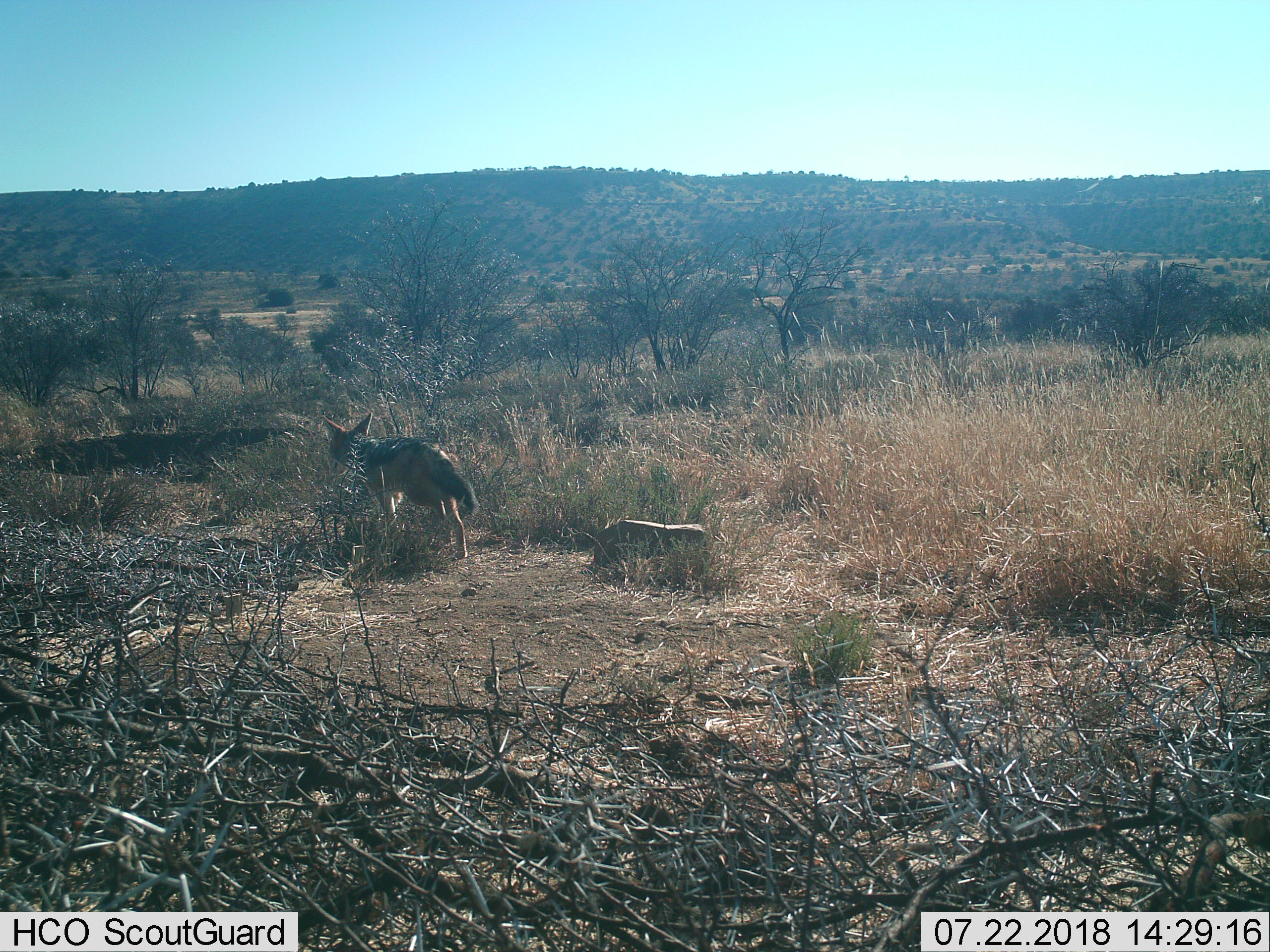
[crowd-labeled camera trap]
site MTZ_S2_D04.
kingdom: Animalia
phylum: Chordata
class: Mammalia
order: Carnivora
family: Canidae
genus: Lupulella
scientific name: Lupulella mesomelas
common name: black-backed jackal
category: jackalblackbacked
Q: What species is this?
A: Jackalblackbacked (black-backed jackal) (Lupulella mesomelas).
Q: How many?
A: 1.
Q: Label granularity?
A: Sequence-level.